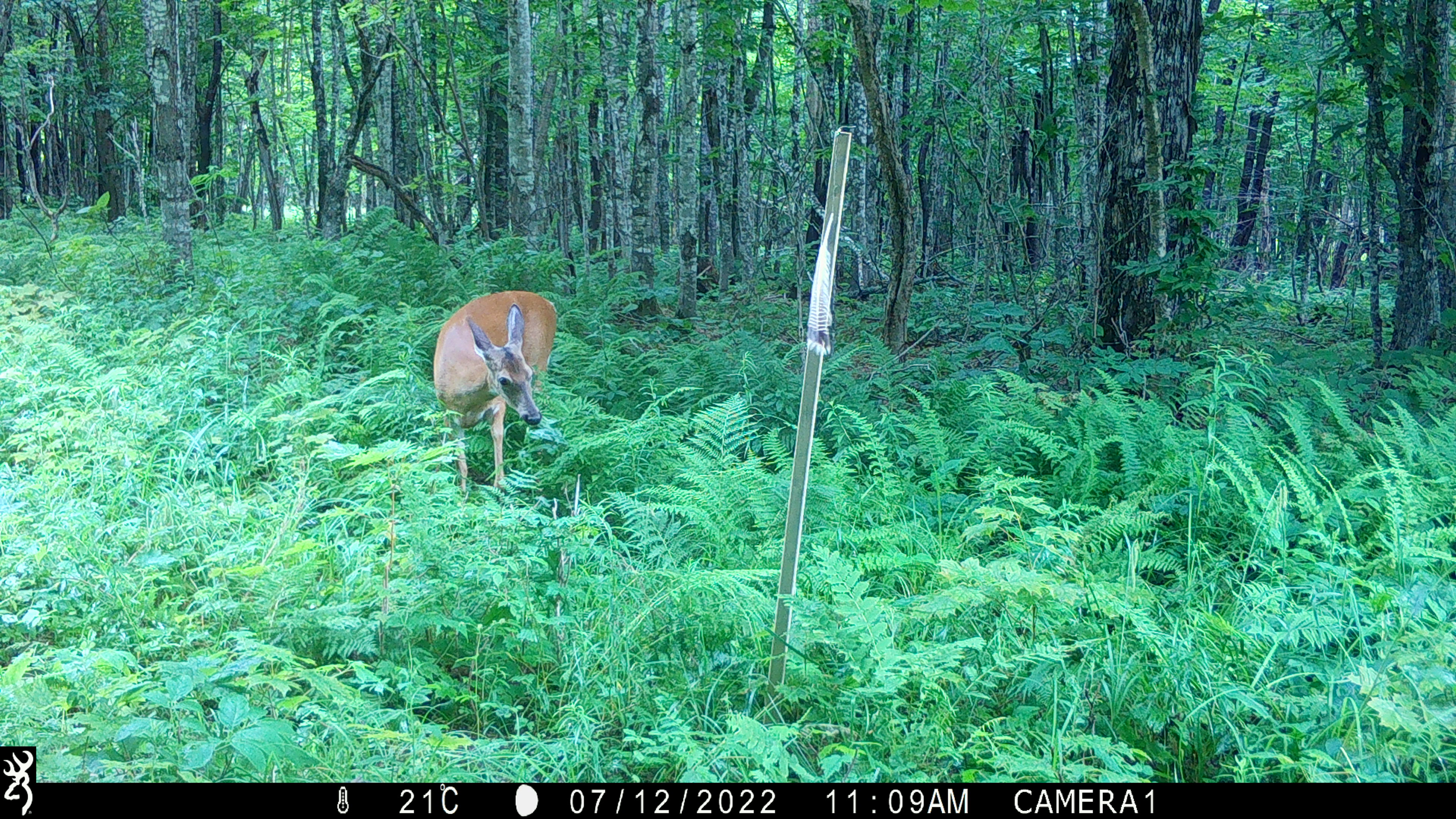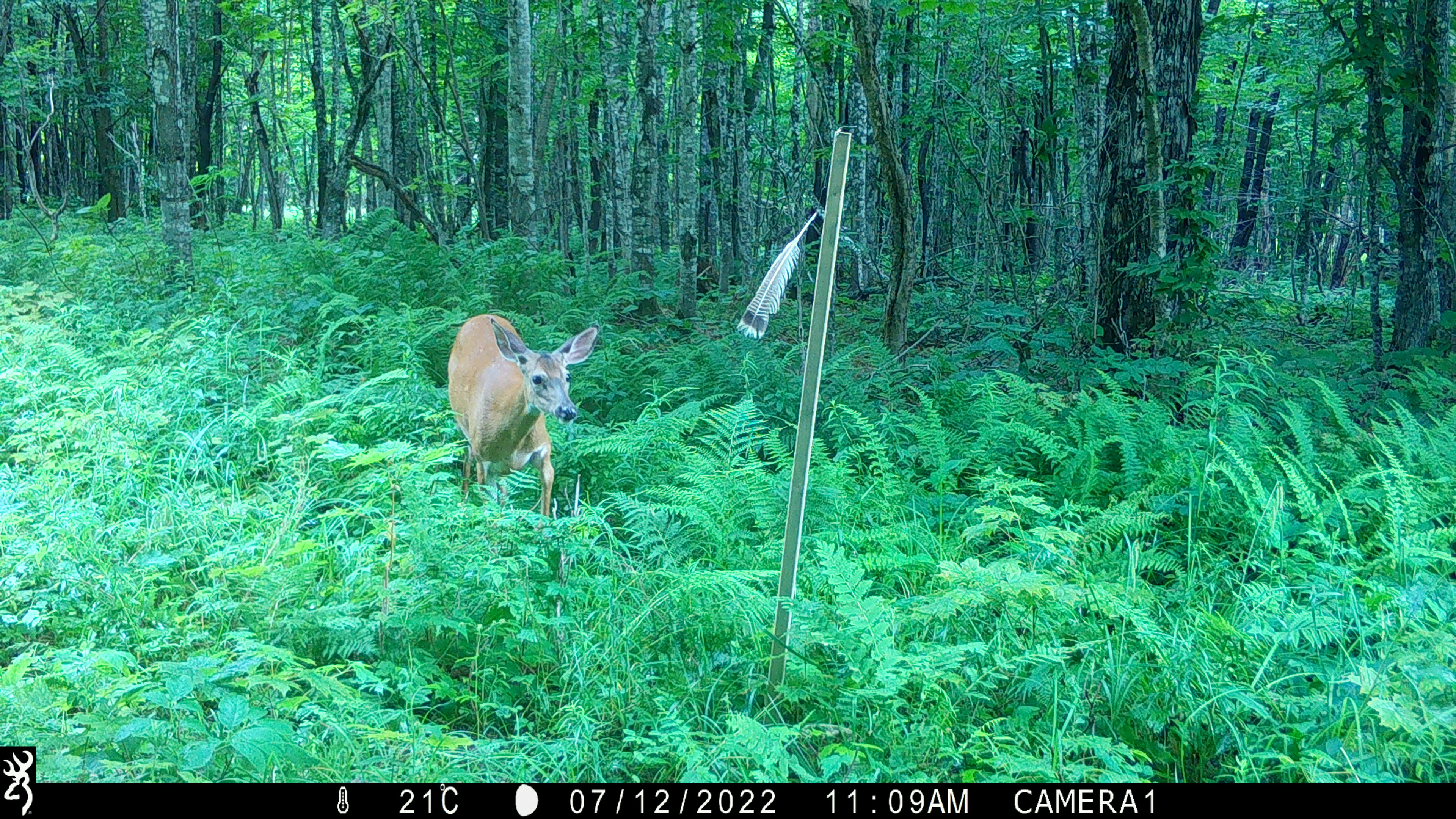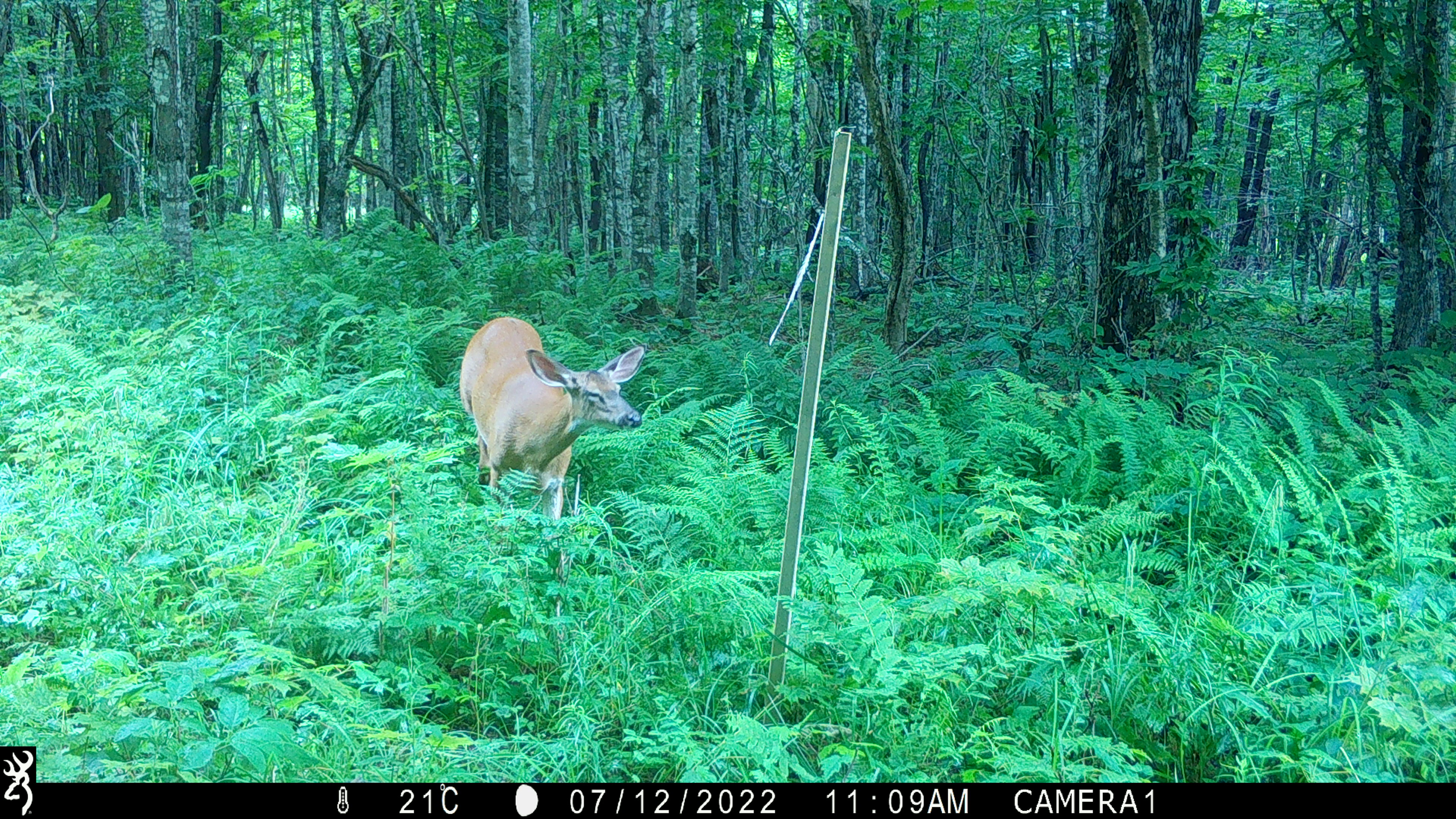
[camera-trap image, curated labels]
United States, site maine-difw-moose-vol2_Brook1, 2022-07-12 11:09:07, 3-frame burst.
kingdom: Animalia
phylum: Chordata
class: Mammalia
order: Artiodactyla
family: Cervidae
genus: Odocoileus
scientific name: Odocoileus virginianus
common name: white-tailed deer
White-tailed deer (Odocoileus virginianus).